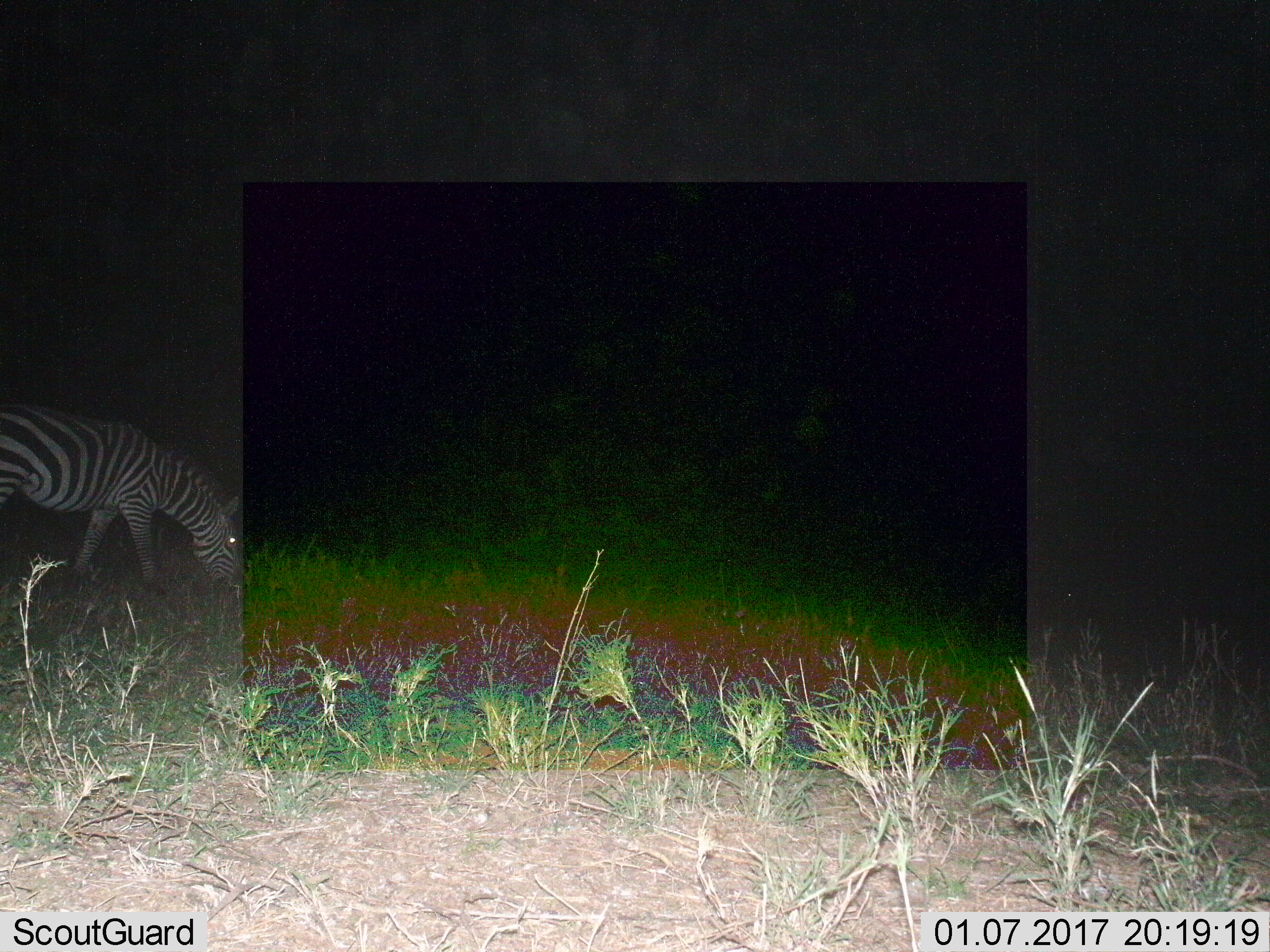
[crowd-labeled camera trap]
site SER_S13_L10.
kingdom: Animalia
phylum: Chordata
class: Mammalia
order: Perissodactyla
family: Equidae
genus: Equus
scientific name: Equus quagga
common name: plains zebra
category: zebraplains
Zebraplains (plains zebra) (Equus quagga), count 1. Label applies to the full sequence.